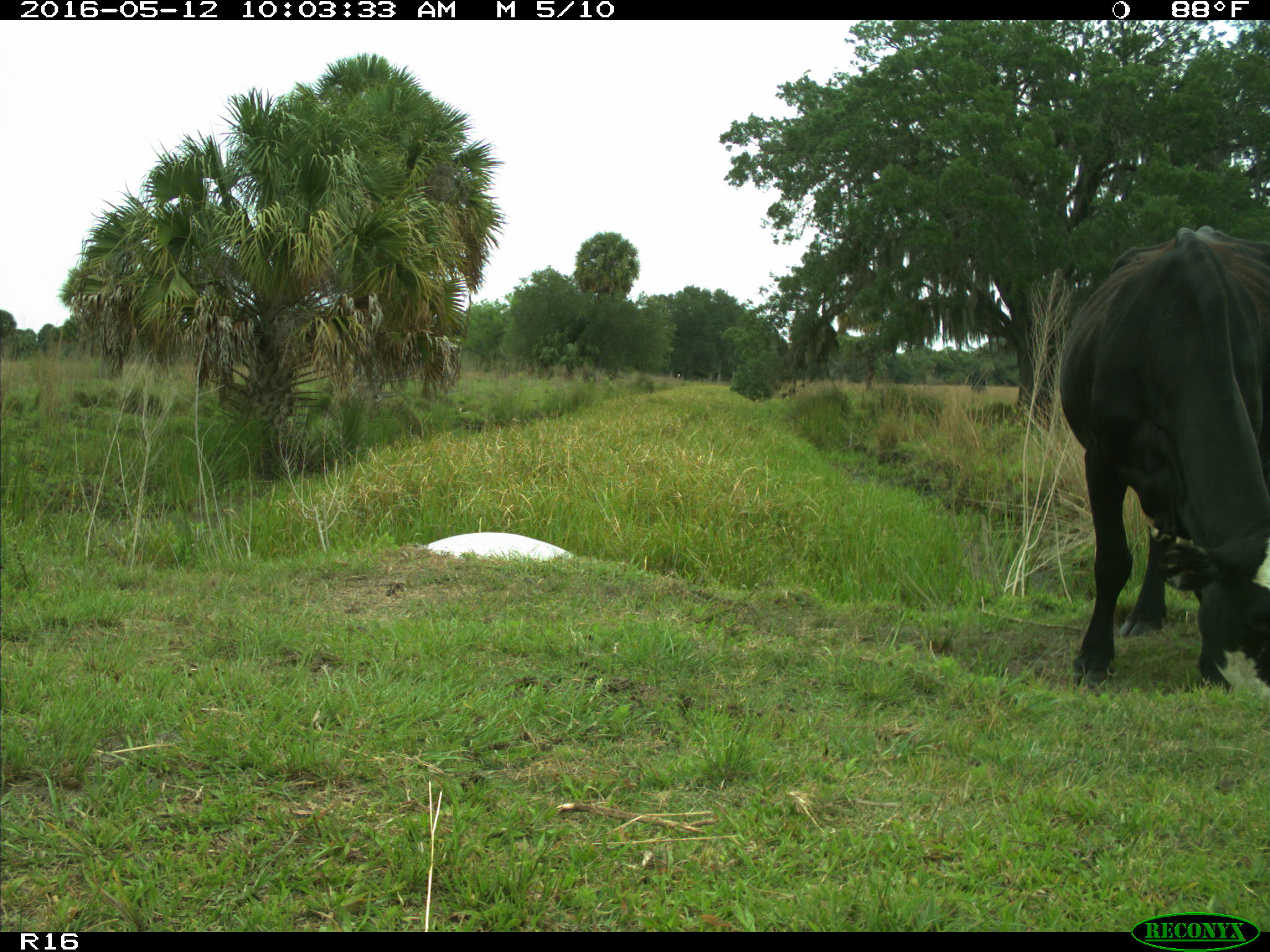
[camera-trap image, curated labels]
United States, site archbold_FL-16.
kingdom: Animalia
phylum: Chordata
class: Mammalia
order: Artiodactyla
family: Bovidae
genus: Bos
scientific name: Bos taurus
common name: domestic cow